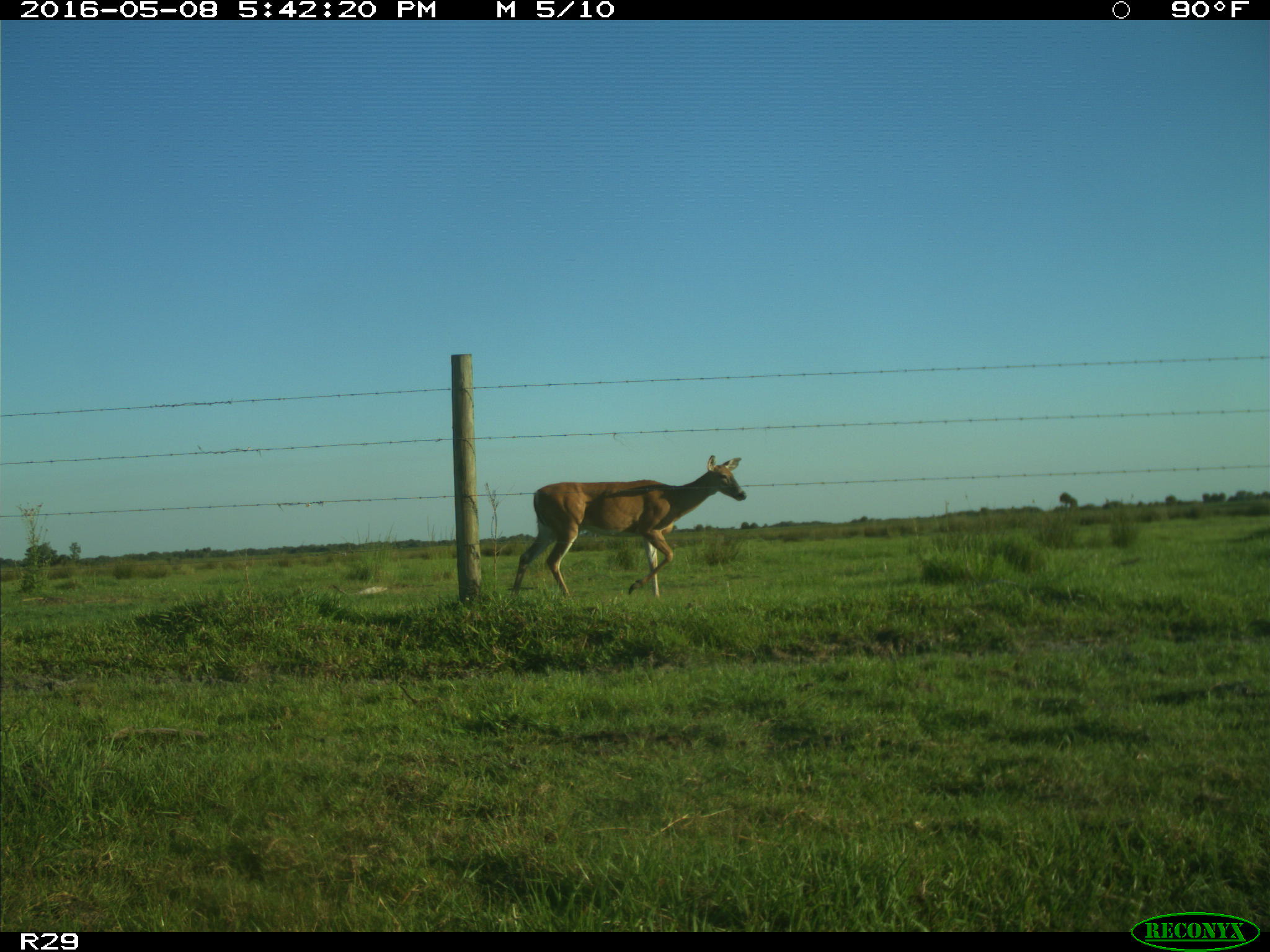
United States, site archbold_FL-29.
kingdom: Animalia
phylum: Chordata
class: Mammalia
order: Artiodactyla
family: Cervidae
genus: Odocoileus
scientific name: Odocoileus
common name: deer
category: unidentified deer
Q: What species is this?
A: Unidentified deer (deer) (Odocoileus).